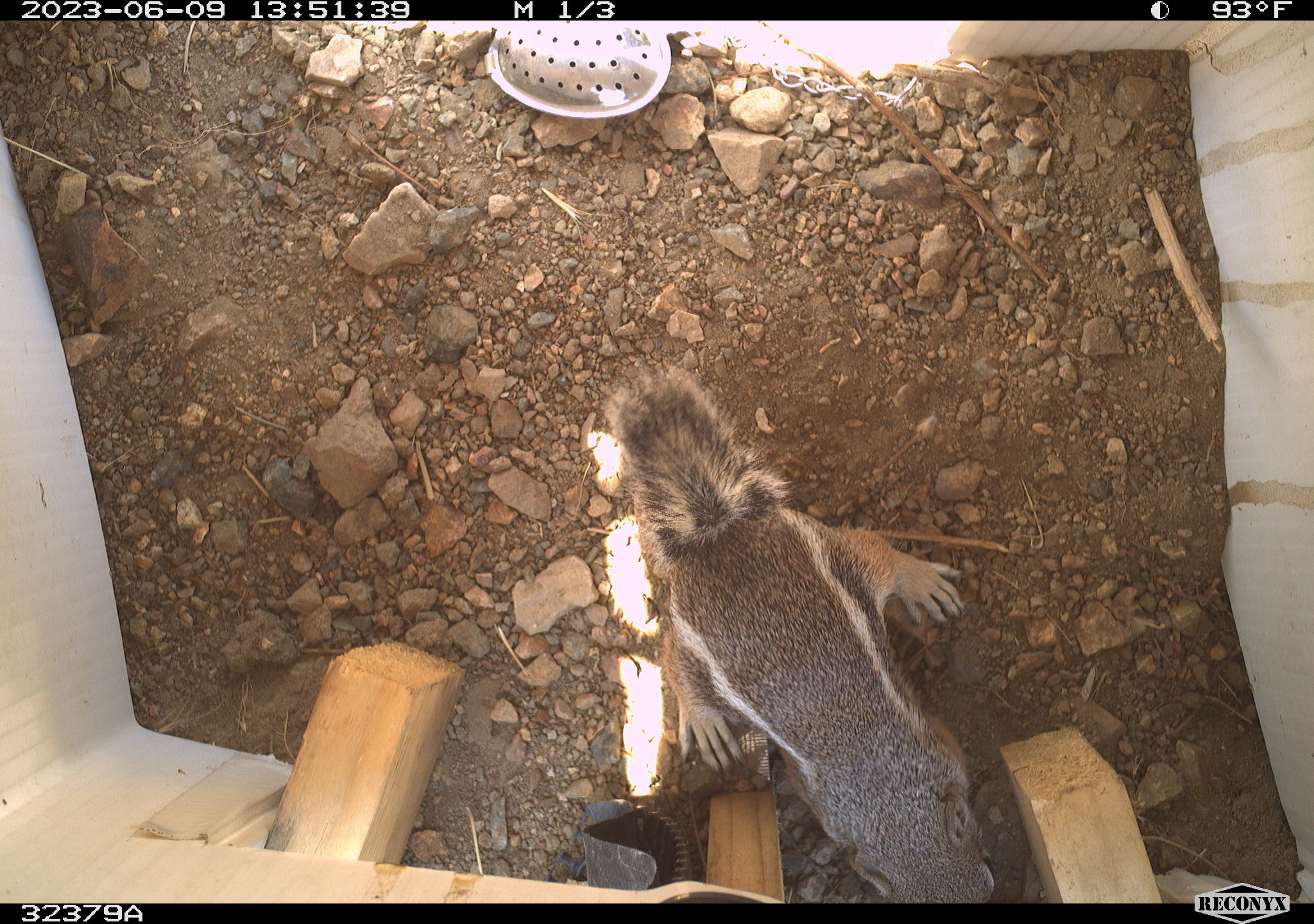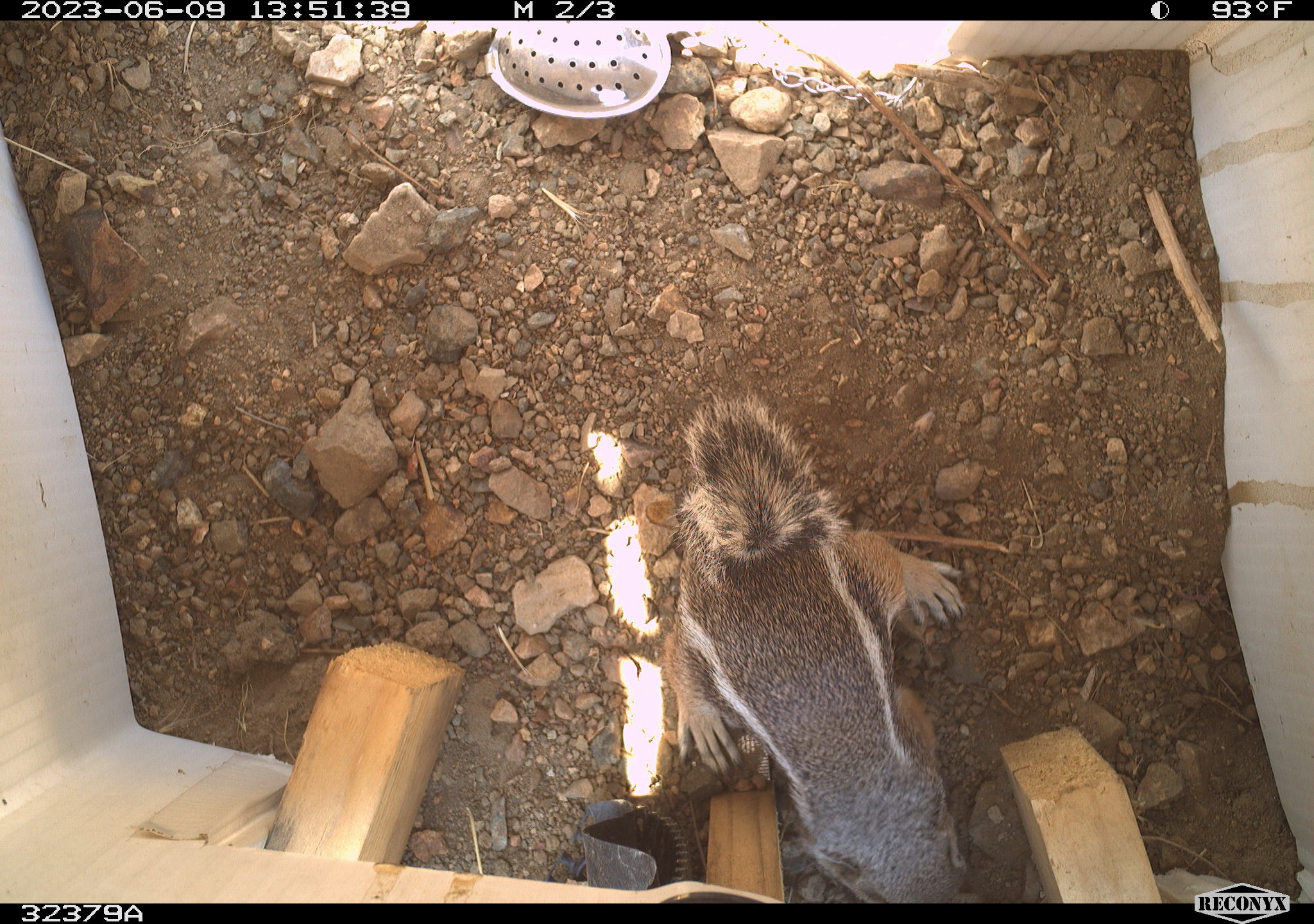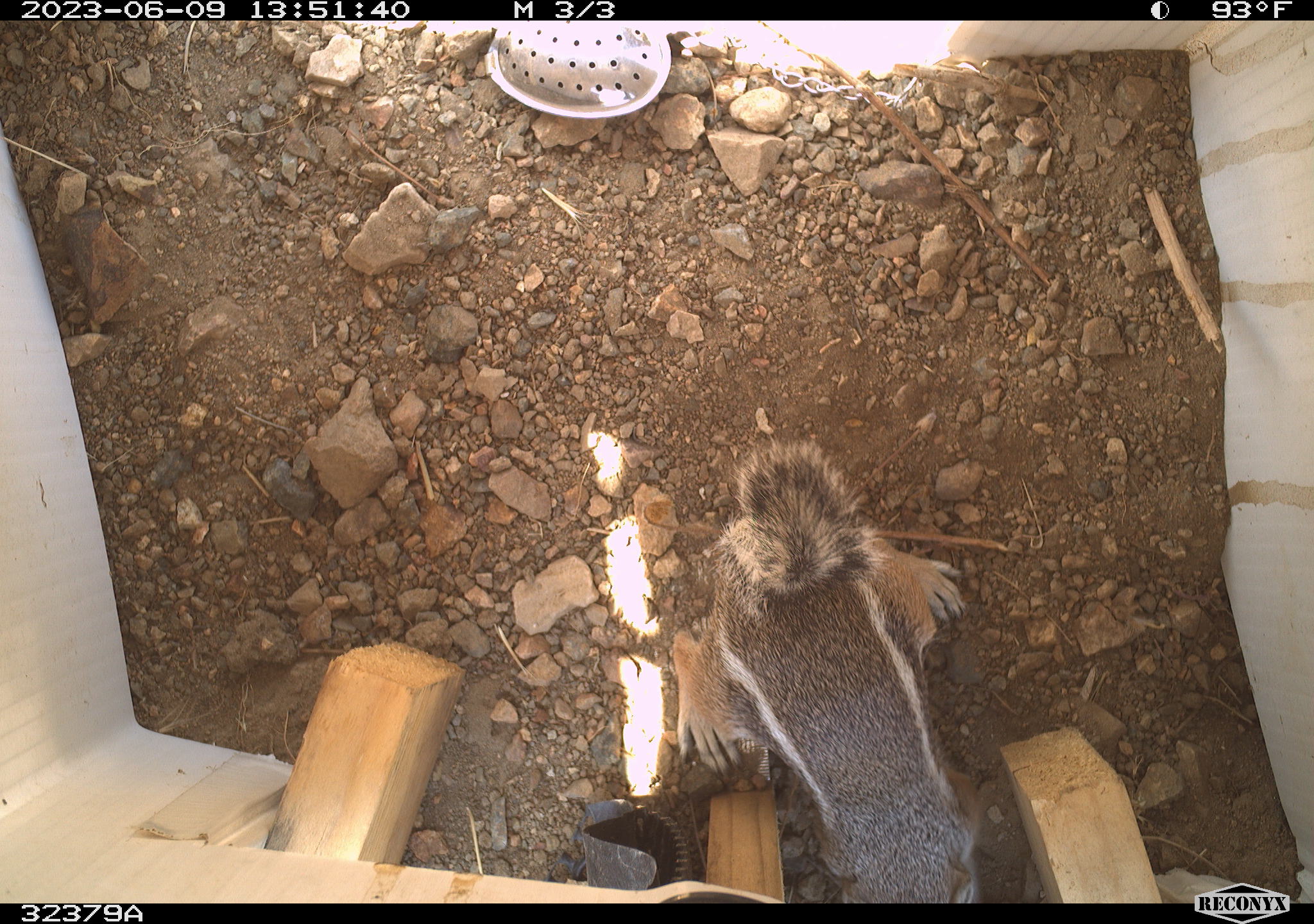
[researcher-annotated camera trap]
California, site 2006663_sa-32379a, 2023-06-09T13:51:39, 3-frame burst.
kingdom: Animalia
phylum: Chordata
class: Mammalia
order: Rodentia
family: Sciuridae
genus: Ammospermophilus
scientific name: Ammospermophilus leucurus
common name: white-tailed antelope squirrel